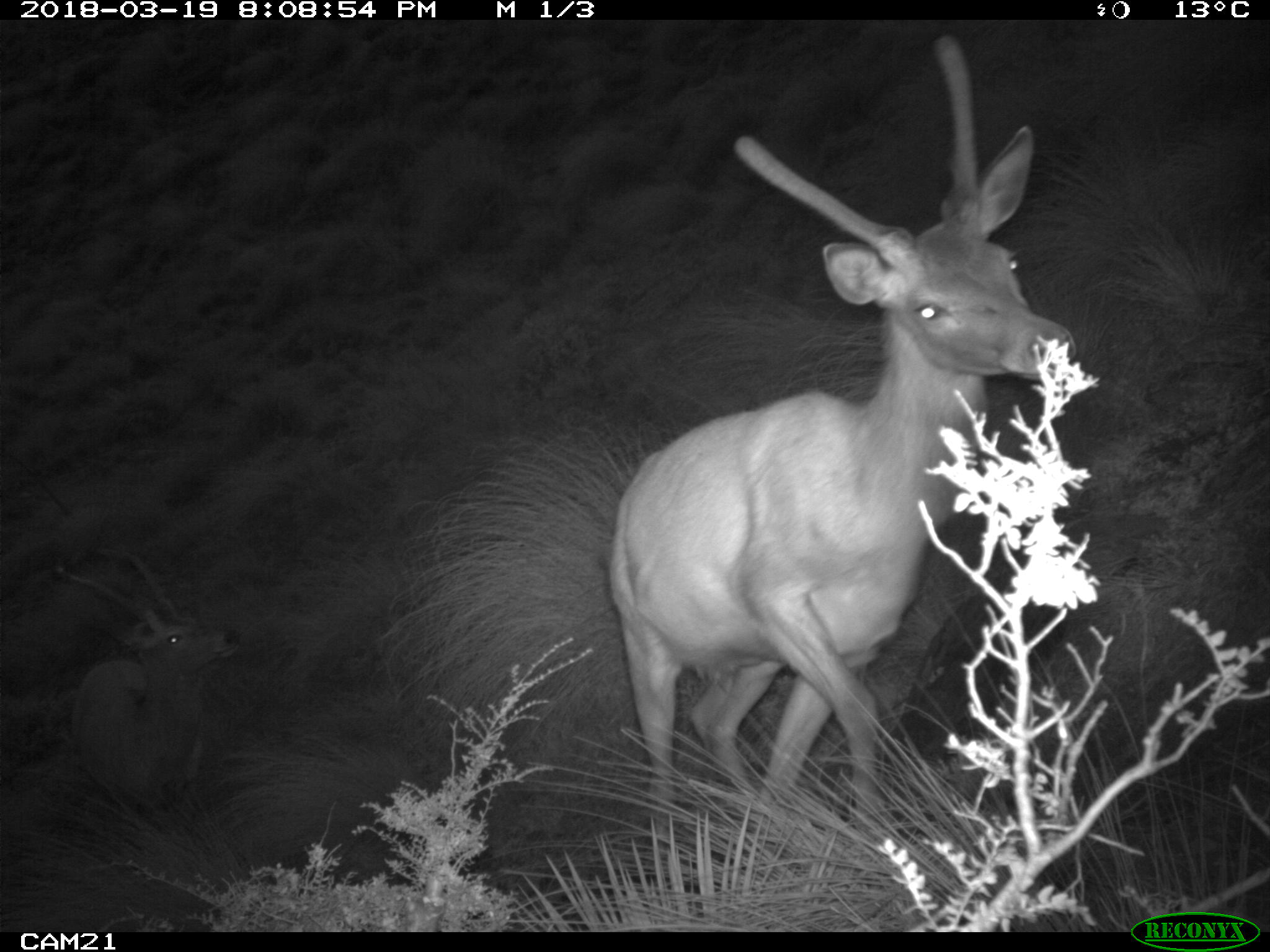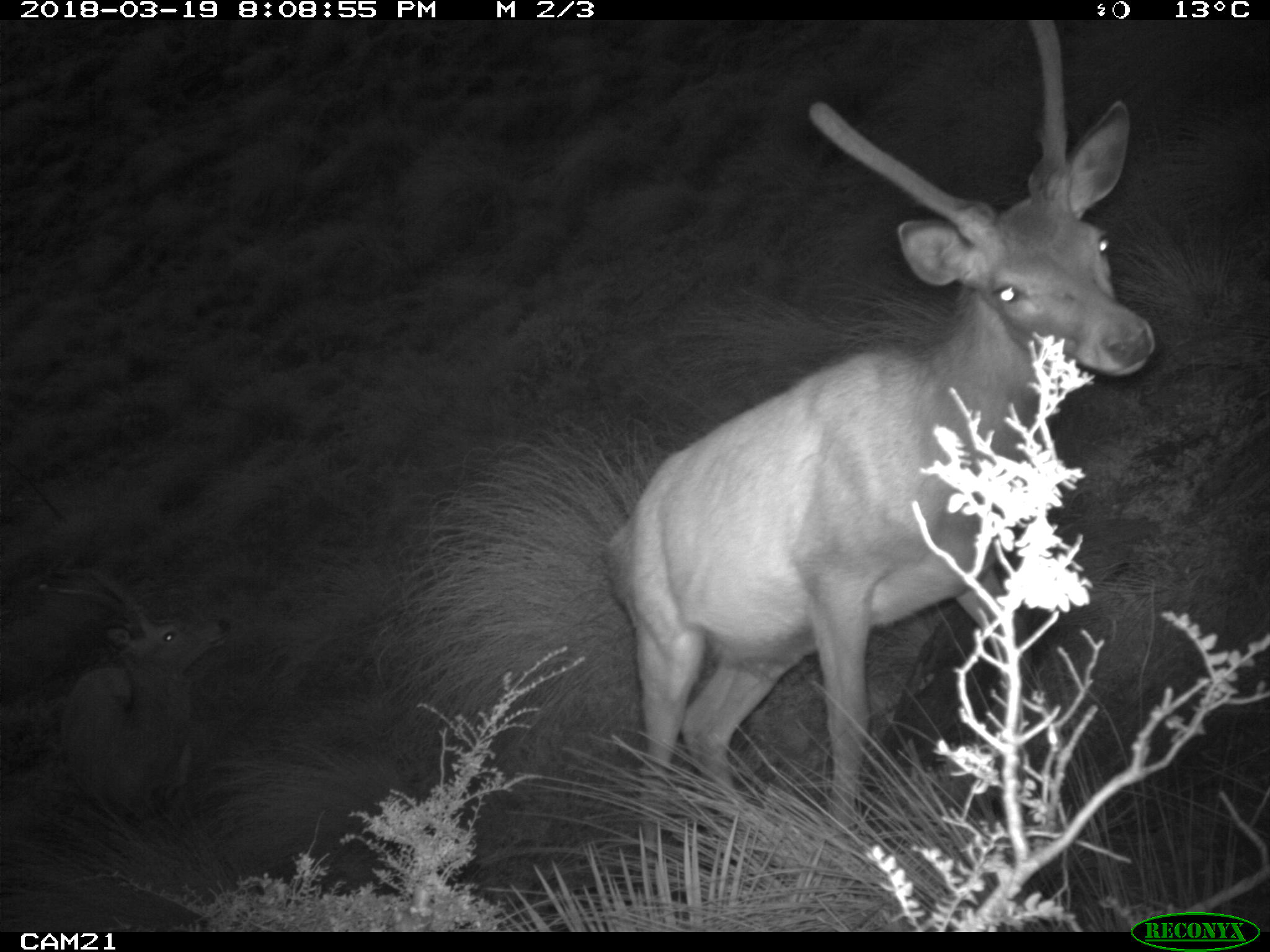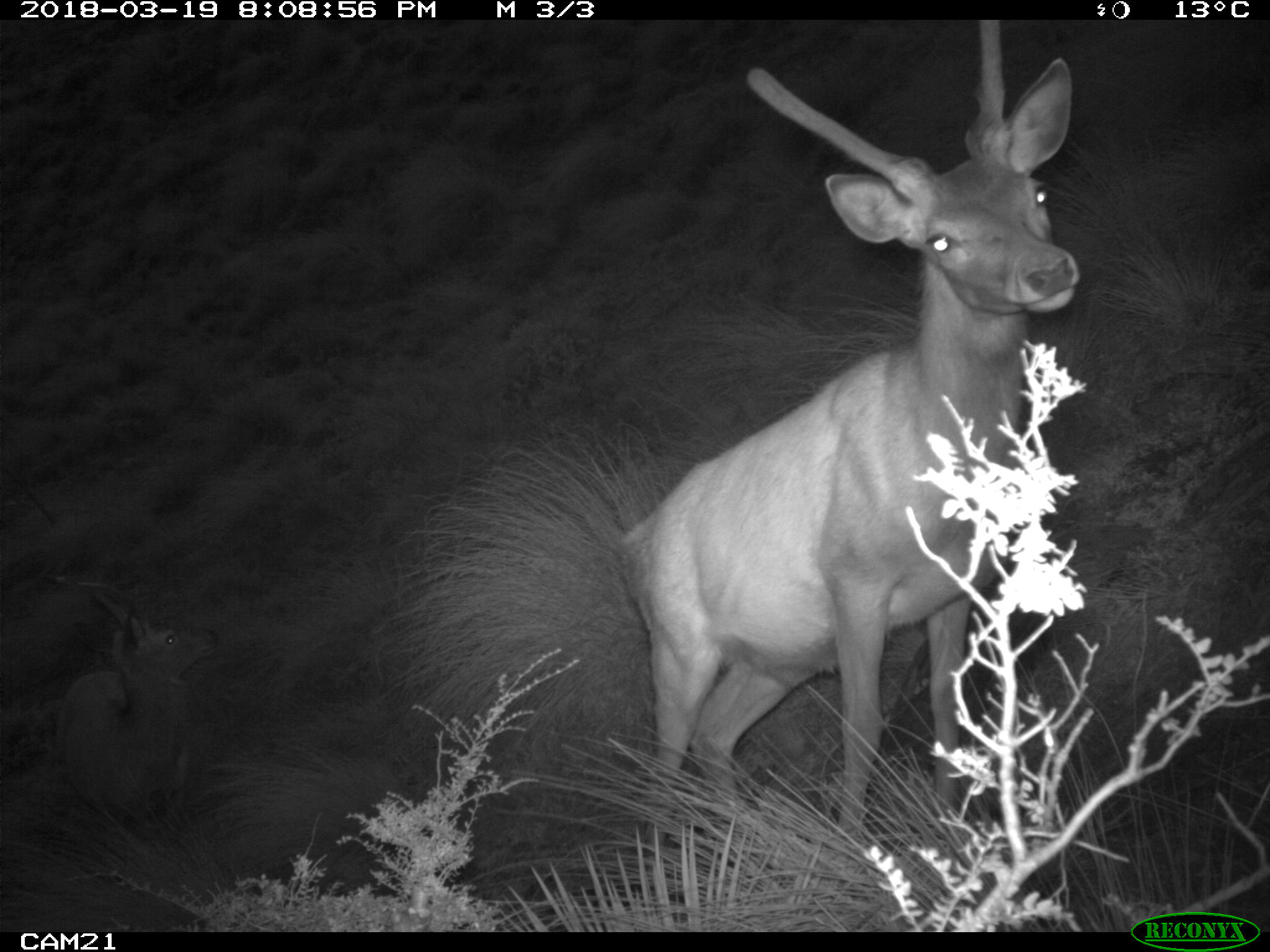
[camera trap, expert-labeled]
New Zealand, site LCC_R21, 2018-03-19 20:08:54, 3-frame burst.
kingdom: Animalia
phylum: Chordata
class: Mammalia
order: Artiodactyla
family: Cervidae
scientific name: Cervidae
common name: deer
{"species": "deer (Cervidae)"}